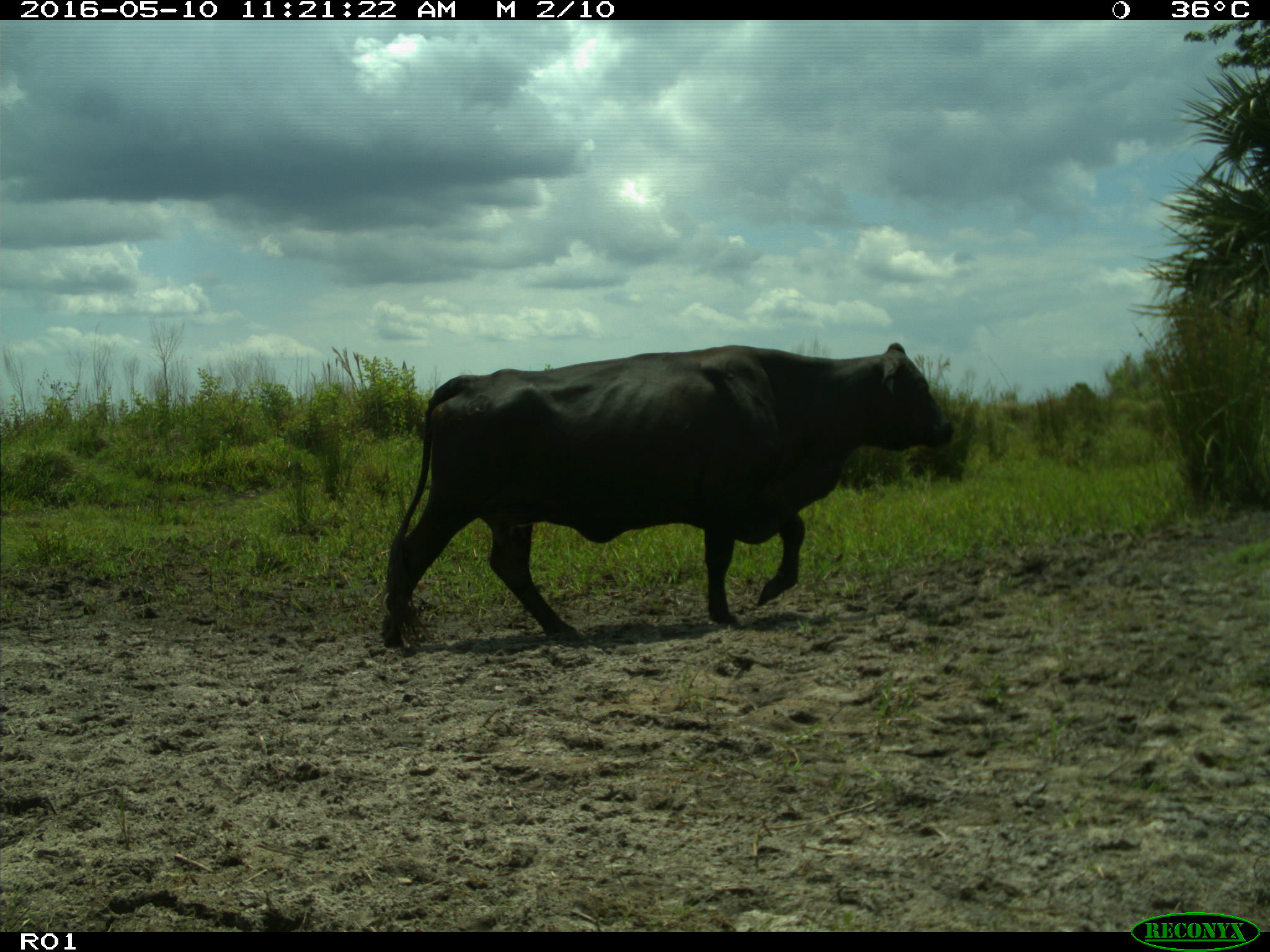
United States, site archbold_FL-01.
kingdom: Animalia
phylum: Chordata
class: Mammalia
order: Artiodactyla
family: Bovidae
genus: Bos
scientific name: Bos taurus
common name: domestic cow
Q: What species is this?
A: Bos taurus (domestic cow).